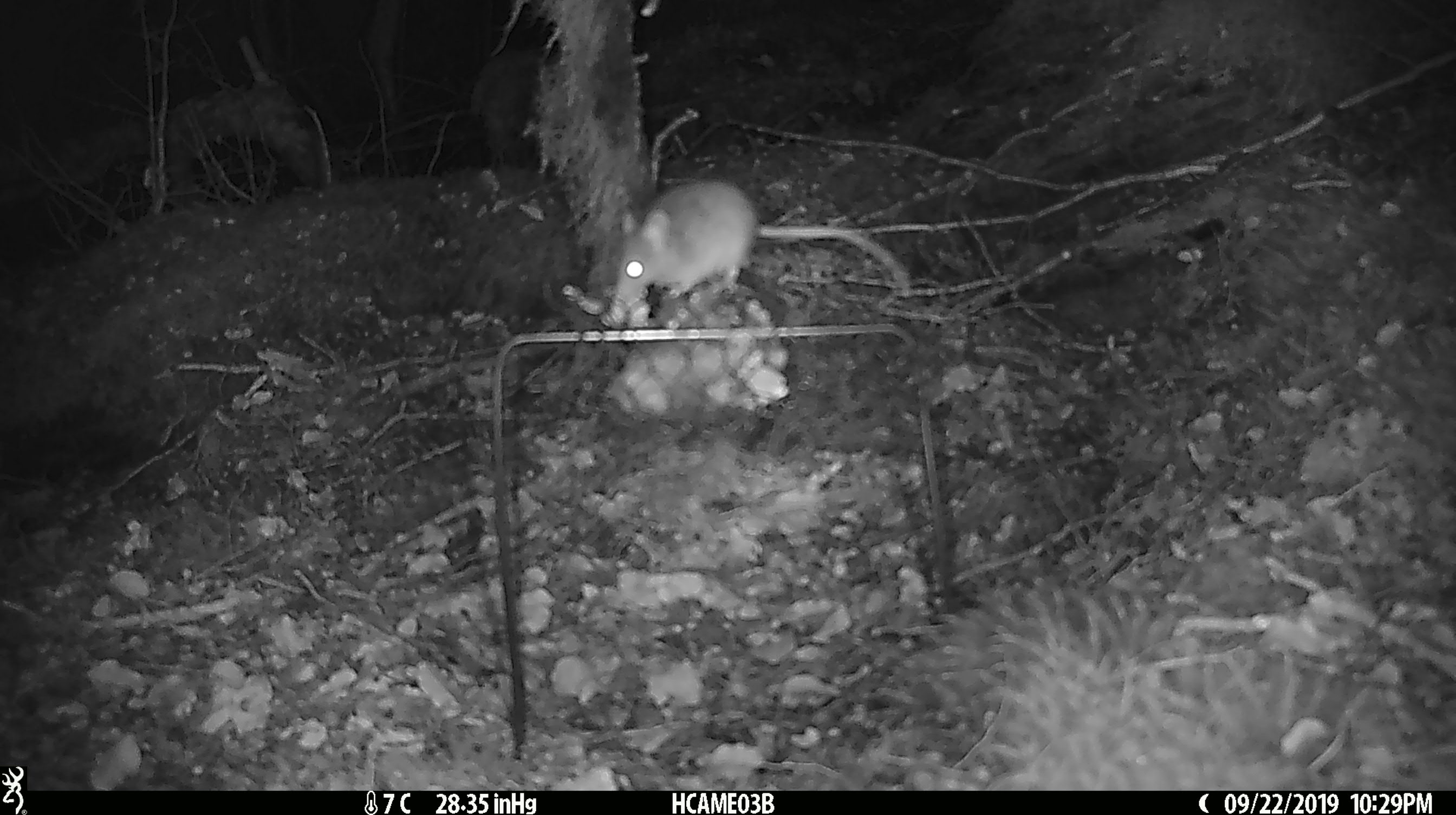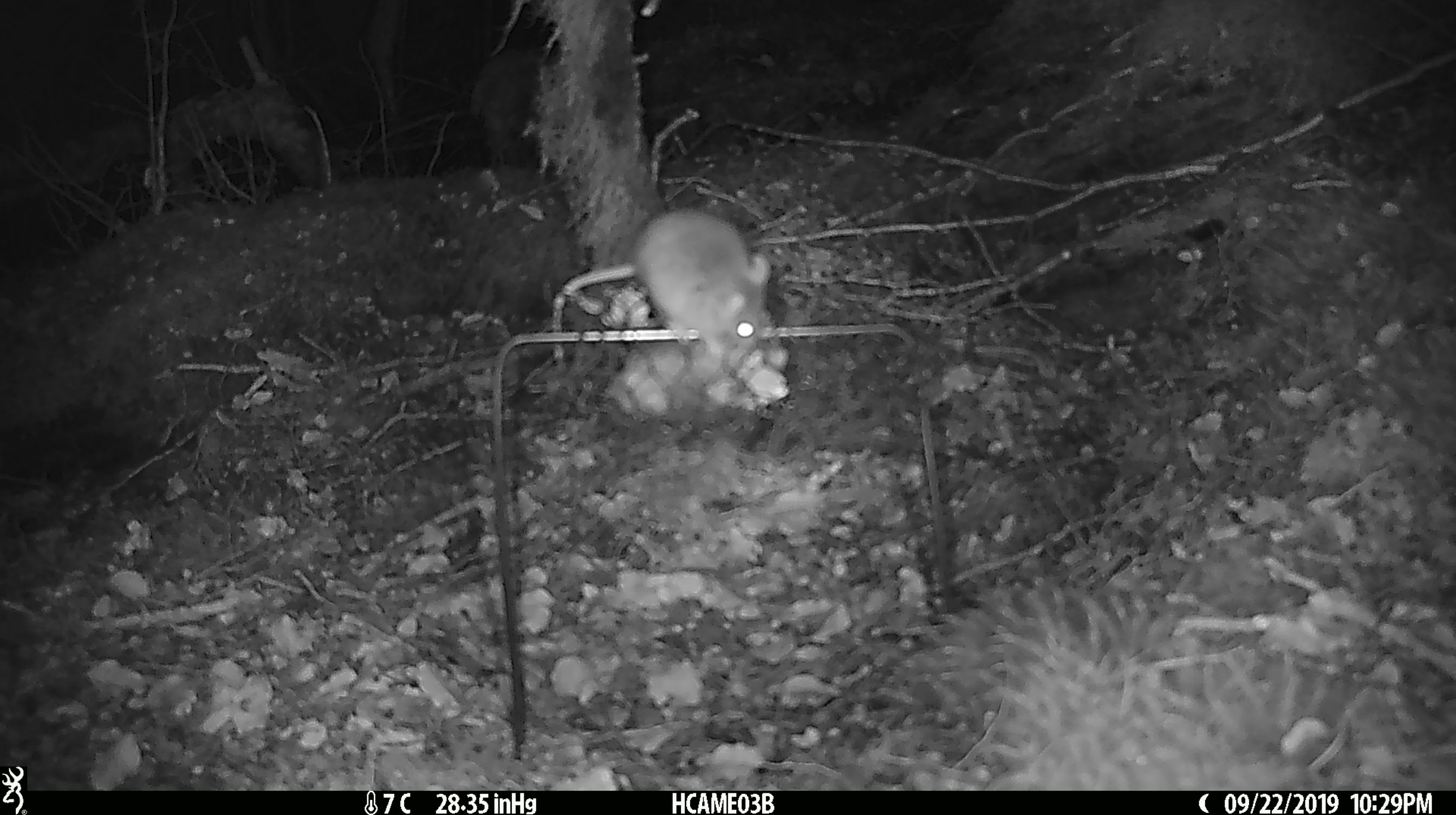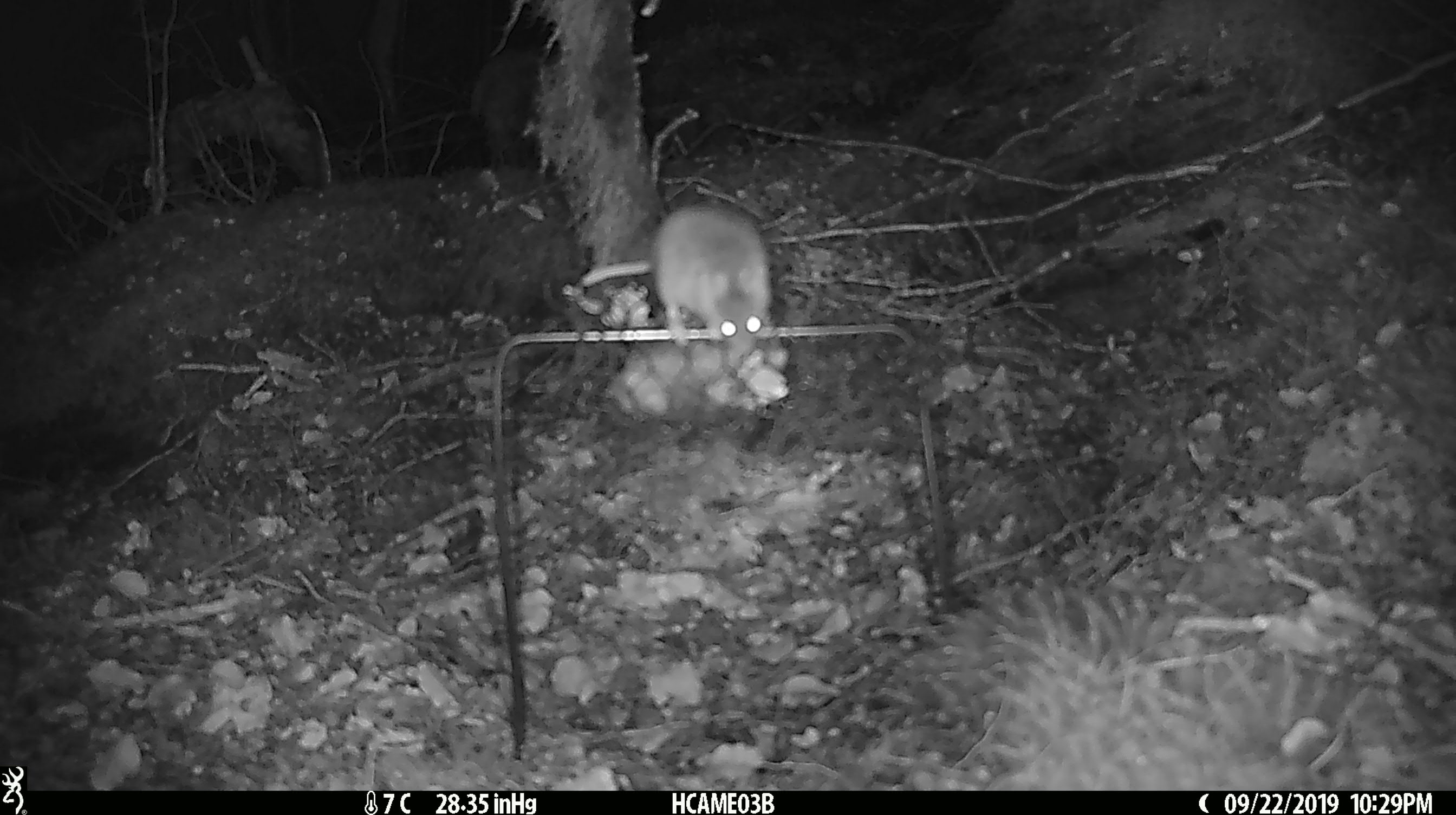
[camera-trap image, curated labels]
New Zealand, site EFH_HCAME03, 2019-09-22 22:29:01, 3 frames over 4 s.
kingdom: Animalia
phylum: Chordata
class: Mammalia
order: Rodentia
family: Muridae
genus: Mus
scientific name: Mus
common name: mouse